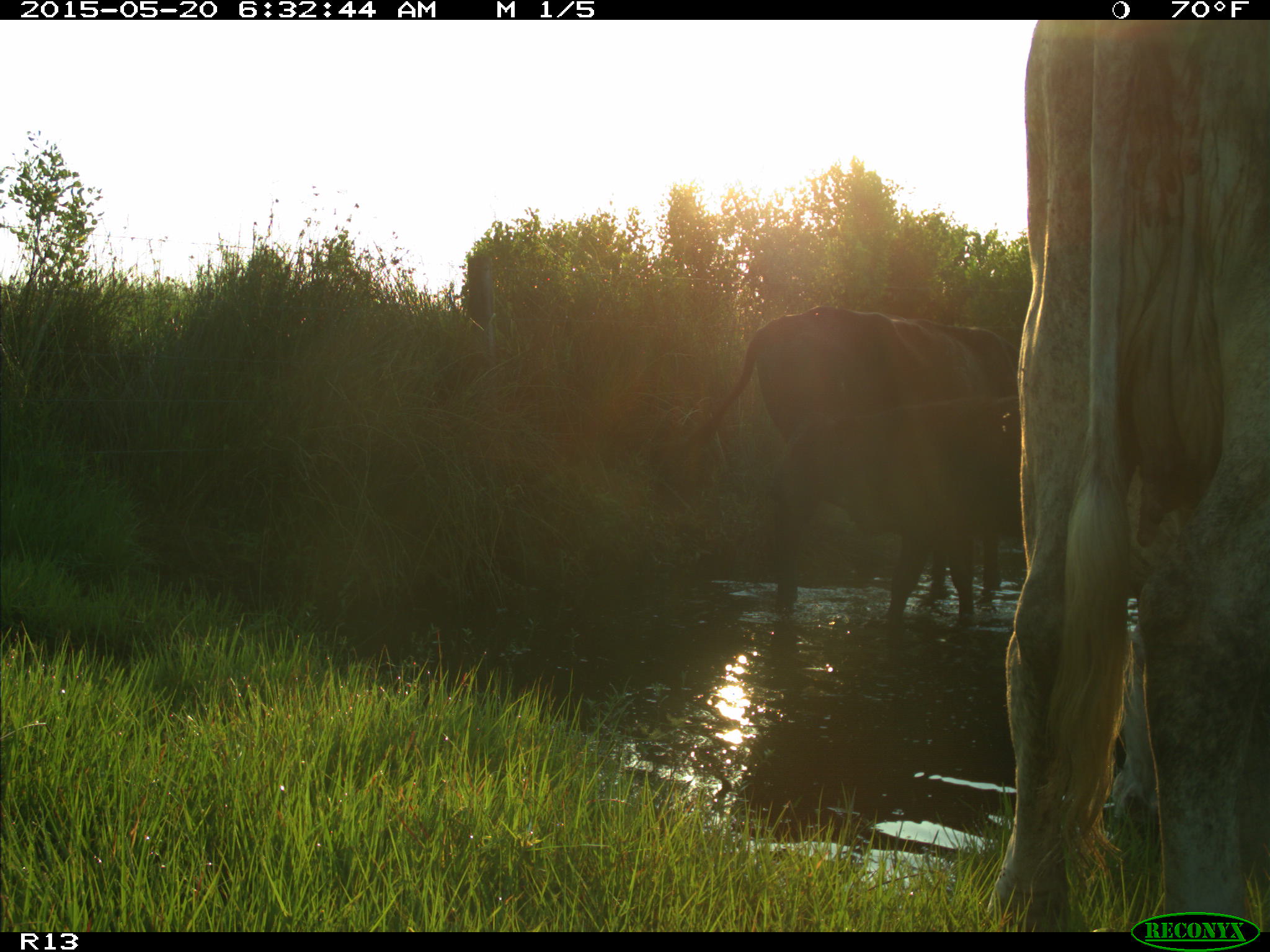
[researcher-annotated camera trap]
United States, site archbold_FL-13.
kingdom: Animalia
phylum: Chordata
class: Mammalia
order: Artiodactyla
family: Bovidae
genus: Bos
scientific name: Bos taurus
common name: domestic cow